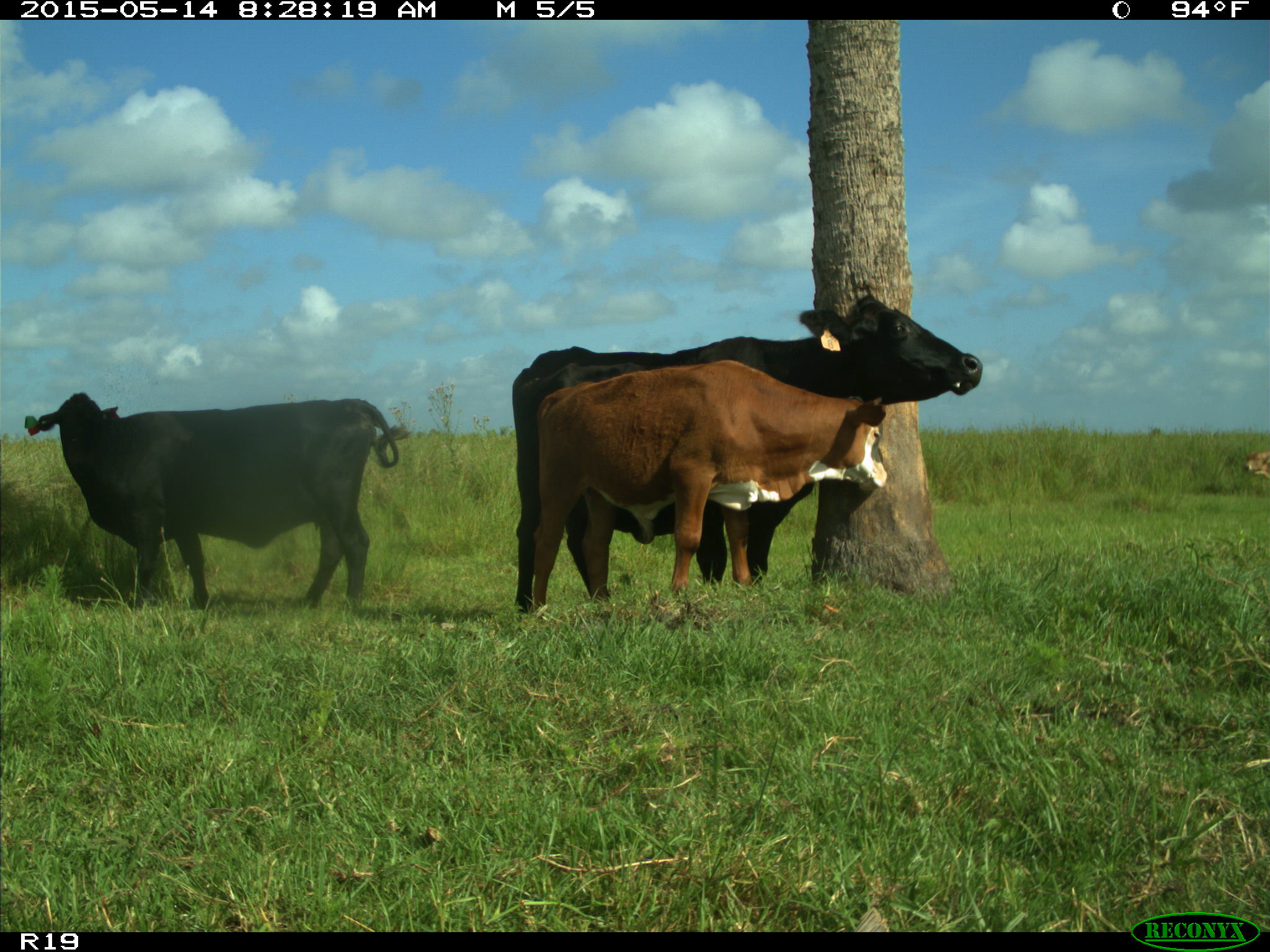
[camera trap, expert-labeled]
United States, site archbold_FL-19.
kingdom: Animalia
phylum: Chordata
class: Mammalia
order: Artiodactyla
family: Bovidae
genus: Bos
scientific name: Bos taurus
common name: domestic cow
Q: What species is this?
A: Bos taurus (domestic cow).